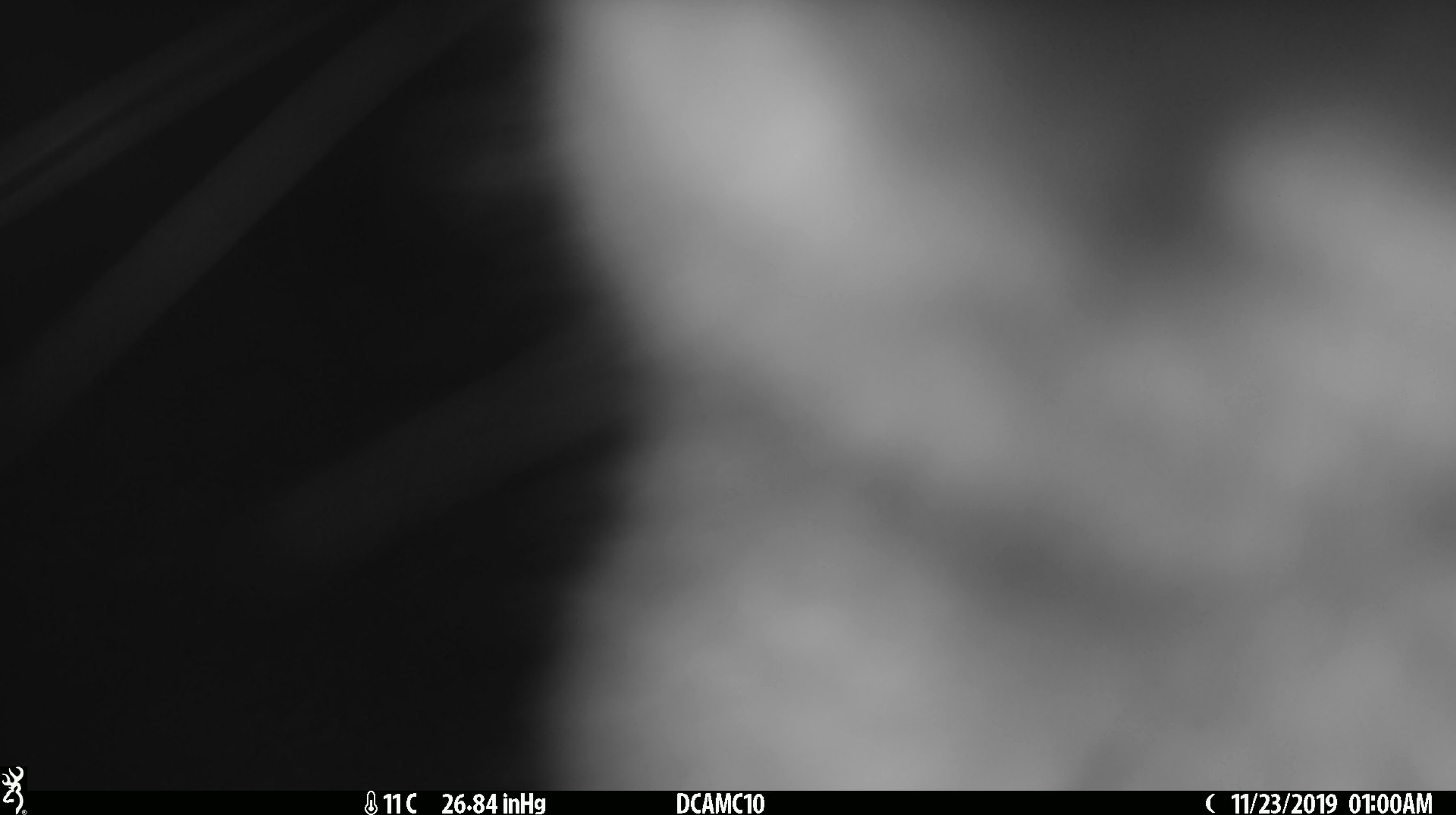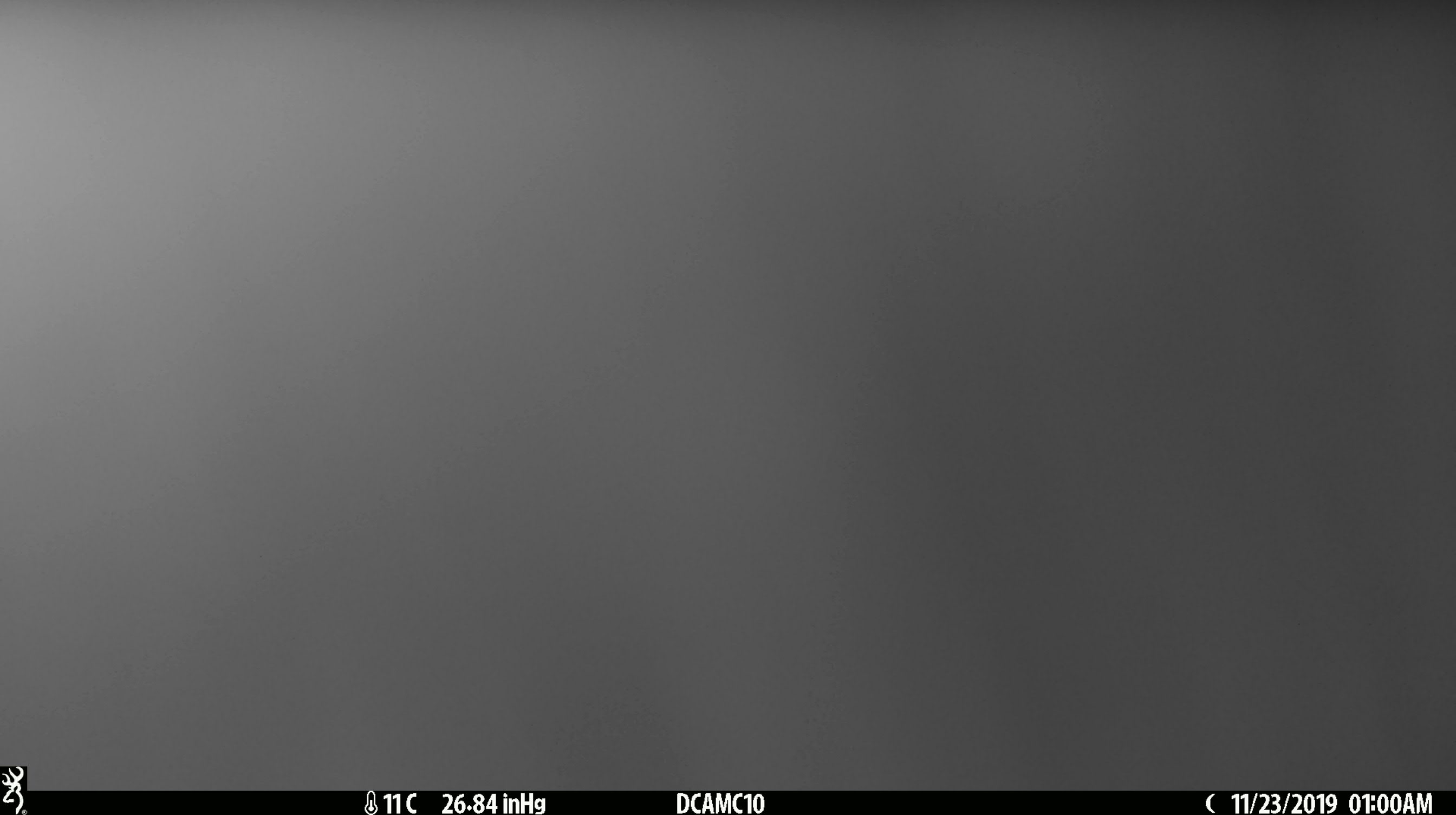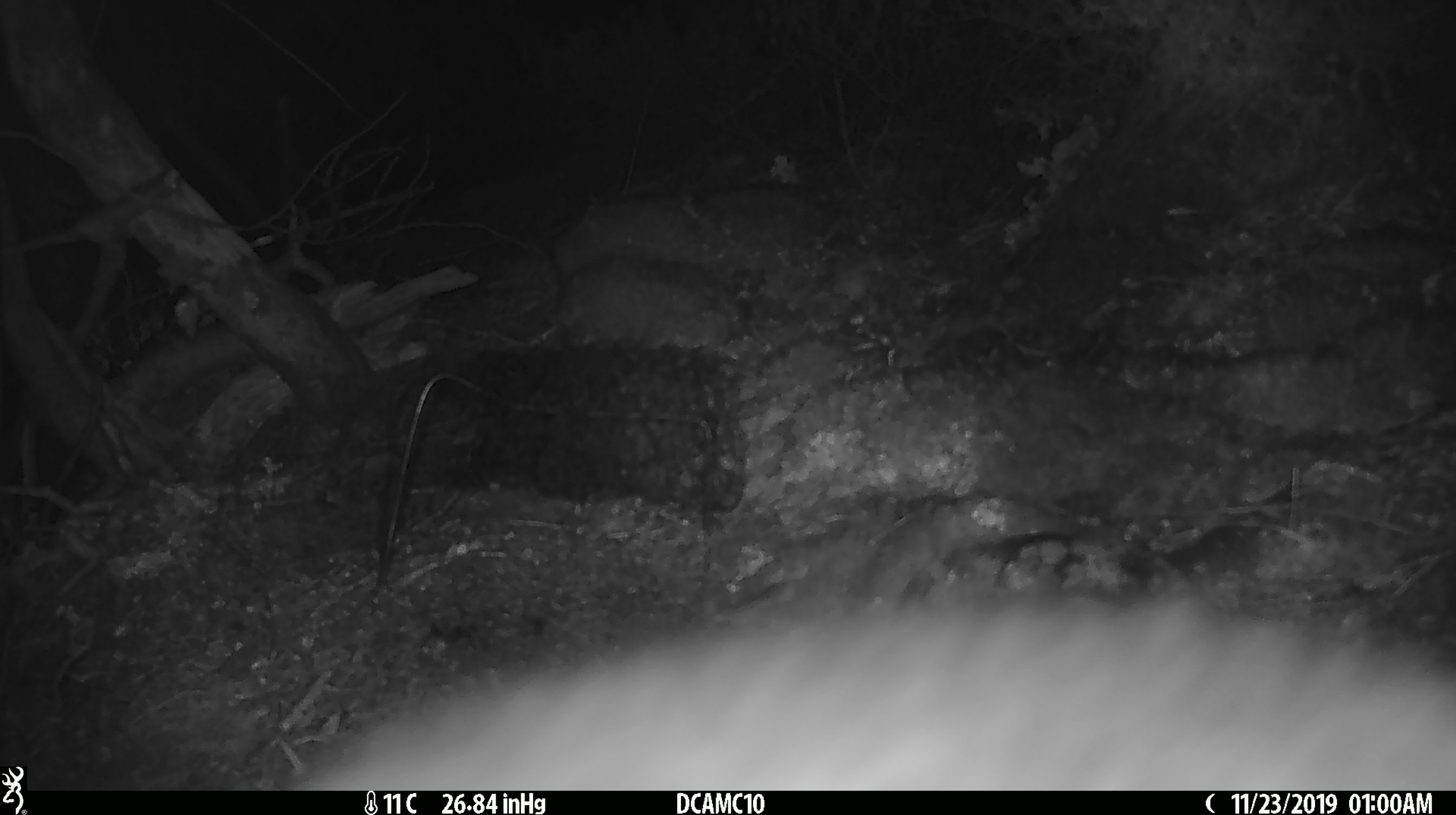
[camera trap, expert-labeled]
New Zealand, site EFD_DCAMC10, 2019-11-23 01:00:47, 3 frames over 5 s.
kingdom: Animalia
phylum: Chordata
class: Mammalia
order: Diprotodontia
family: Phalangeridae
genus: Trichosurus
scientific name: Trichosurus vulpecula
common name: common brushtail possum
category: possum